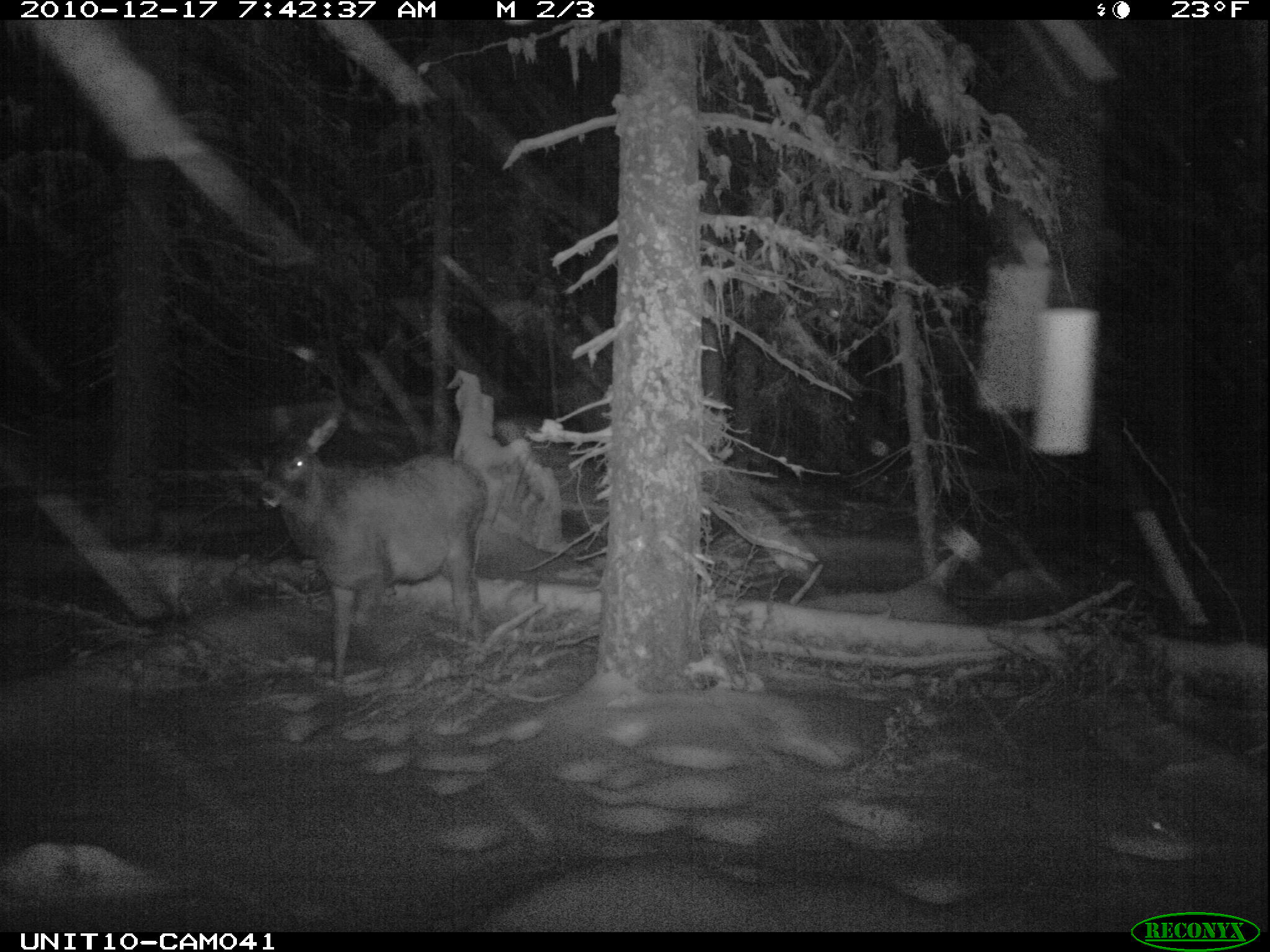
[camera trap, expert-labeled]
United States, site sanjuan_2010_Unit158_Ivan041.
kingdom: Animalia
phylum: Chordata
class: Mammalia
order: Artiodactyla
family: Cervidae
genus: Cervus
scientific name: Cervus elaphus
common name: red deer